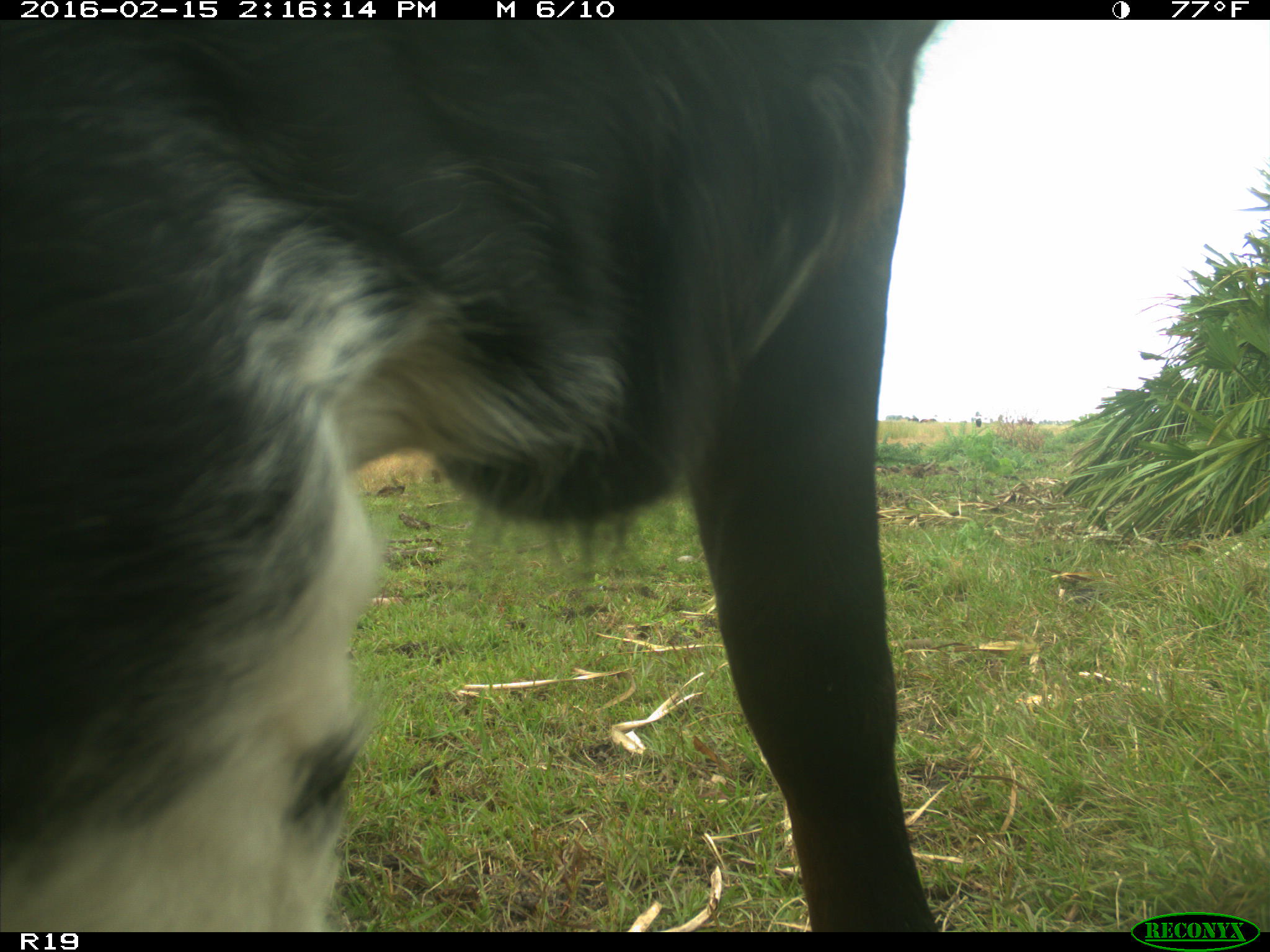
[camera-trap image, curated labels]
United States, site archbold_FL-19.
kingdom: Animalia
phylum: Chordata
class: Mammalia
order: Artiodactyla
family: Bovidae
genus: Bos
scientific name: Bos taurus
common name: domestic cow